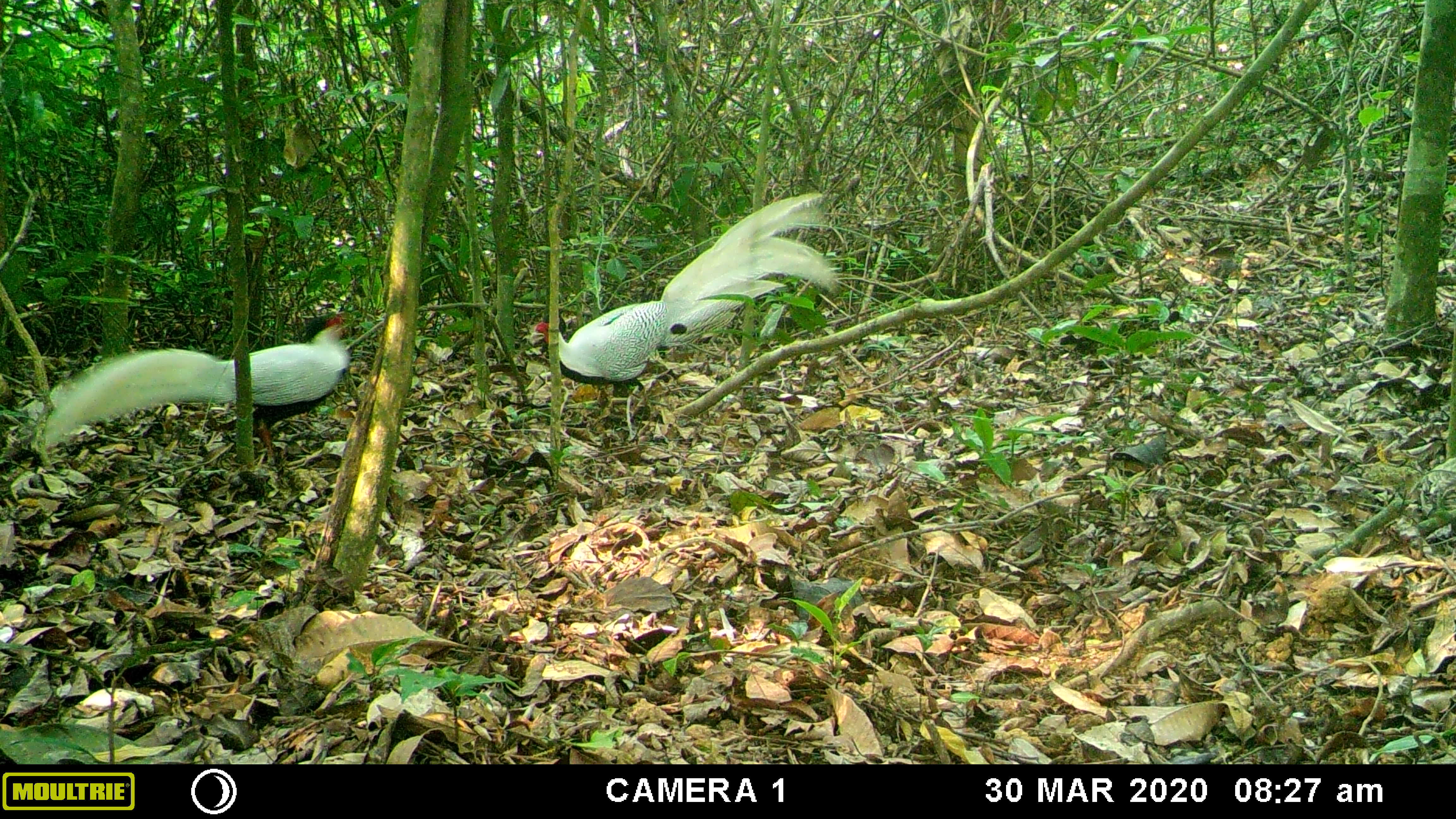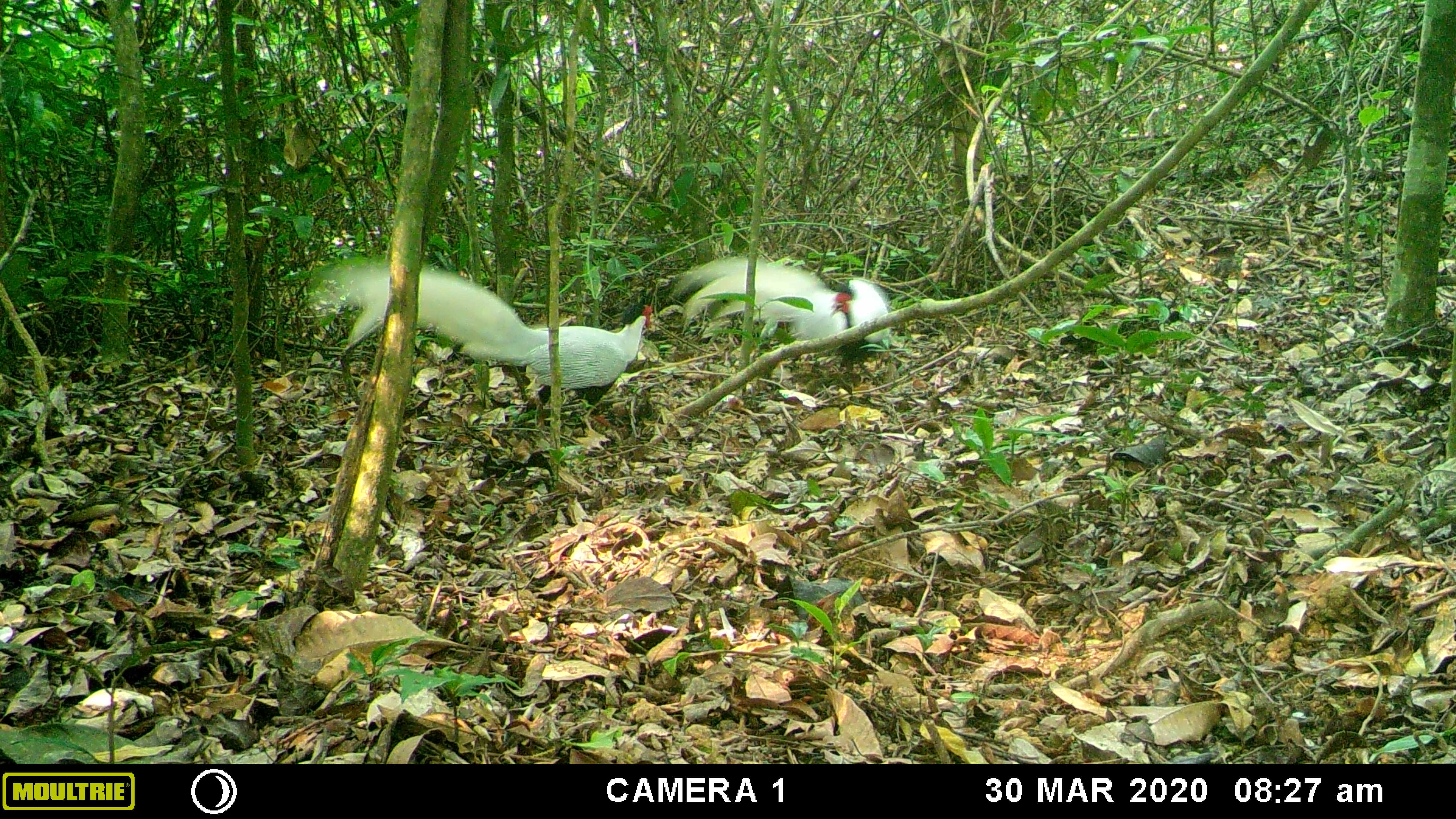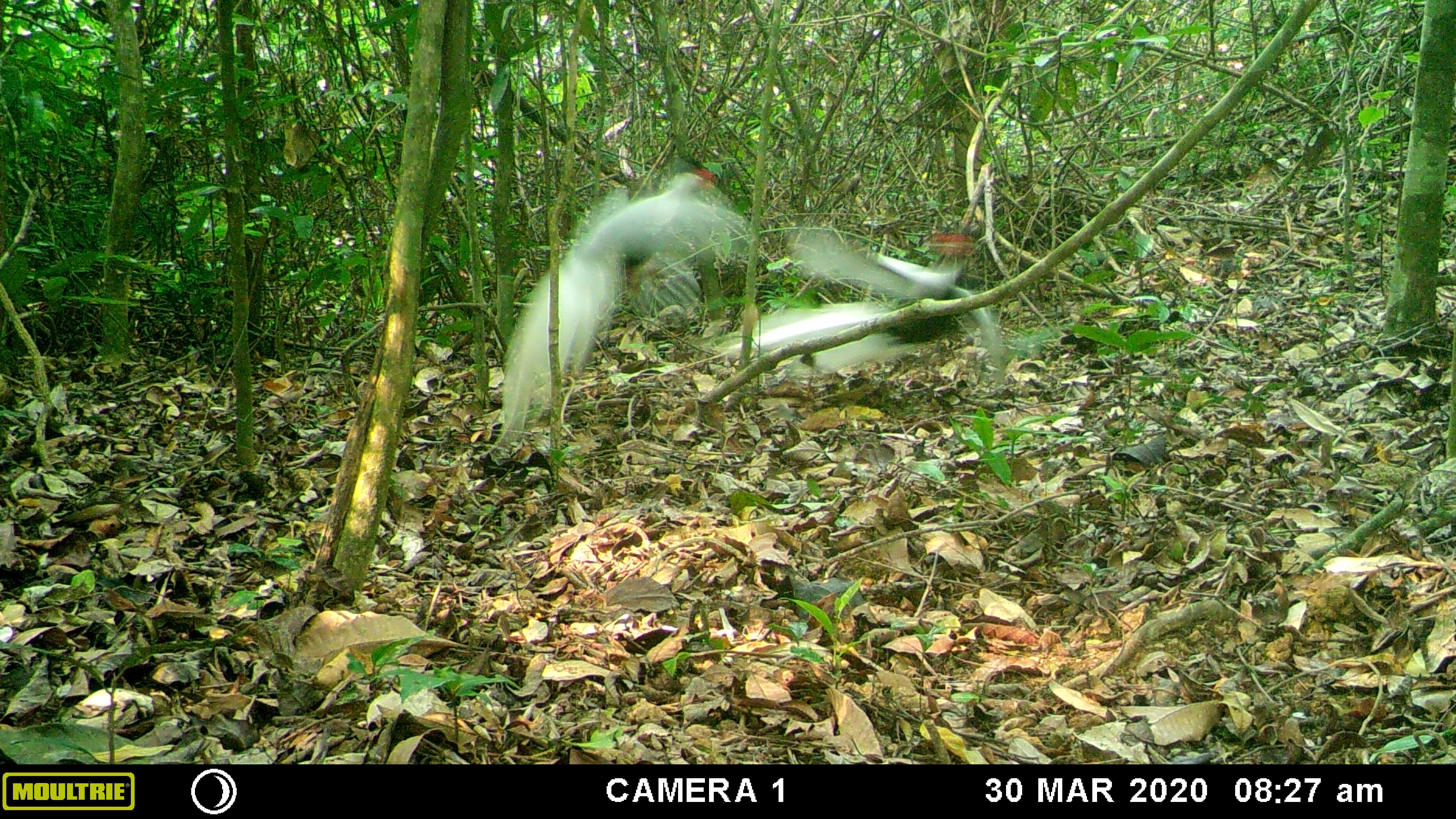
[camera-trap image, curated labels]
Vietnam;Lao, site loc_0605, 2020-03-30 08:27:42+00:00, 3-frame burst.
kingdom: Animalia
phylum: Chordata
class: Aves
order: Galliformes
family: Phasianidae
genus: Lophura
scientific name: Lophura nycthemera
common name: silver pheasant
Silver pheasant (Lophura nycthemera). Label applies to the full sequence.